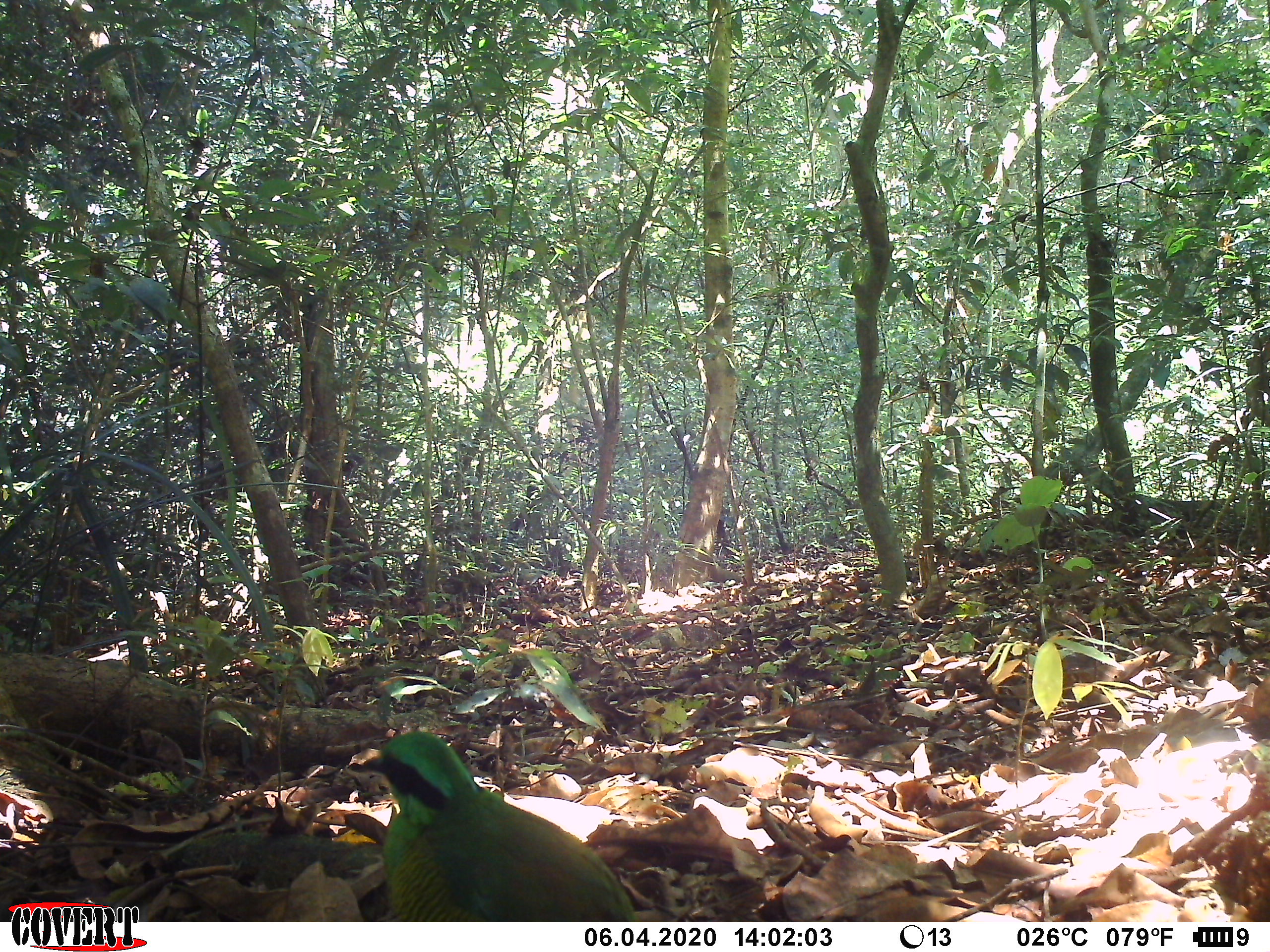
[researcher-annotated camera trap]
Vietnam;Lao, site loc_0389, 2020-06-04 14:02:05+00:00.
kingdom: Animalia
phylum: Chordata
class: Aves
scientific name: Aves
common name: bird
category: unidentified bird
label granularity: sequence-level